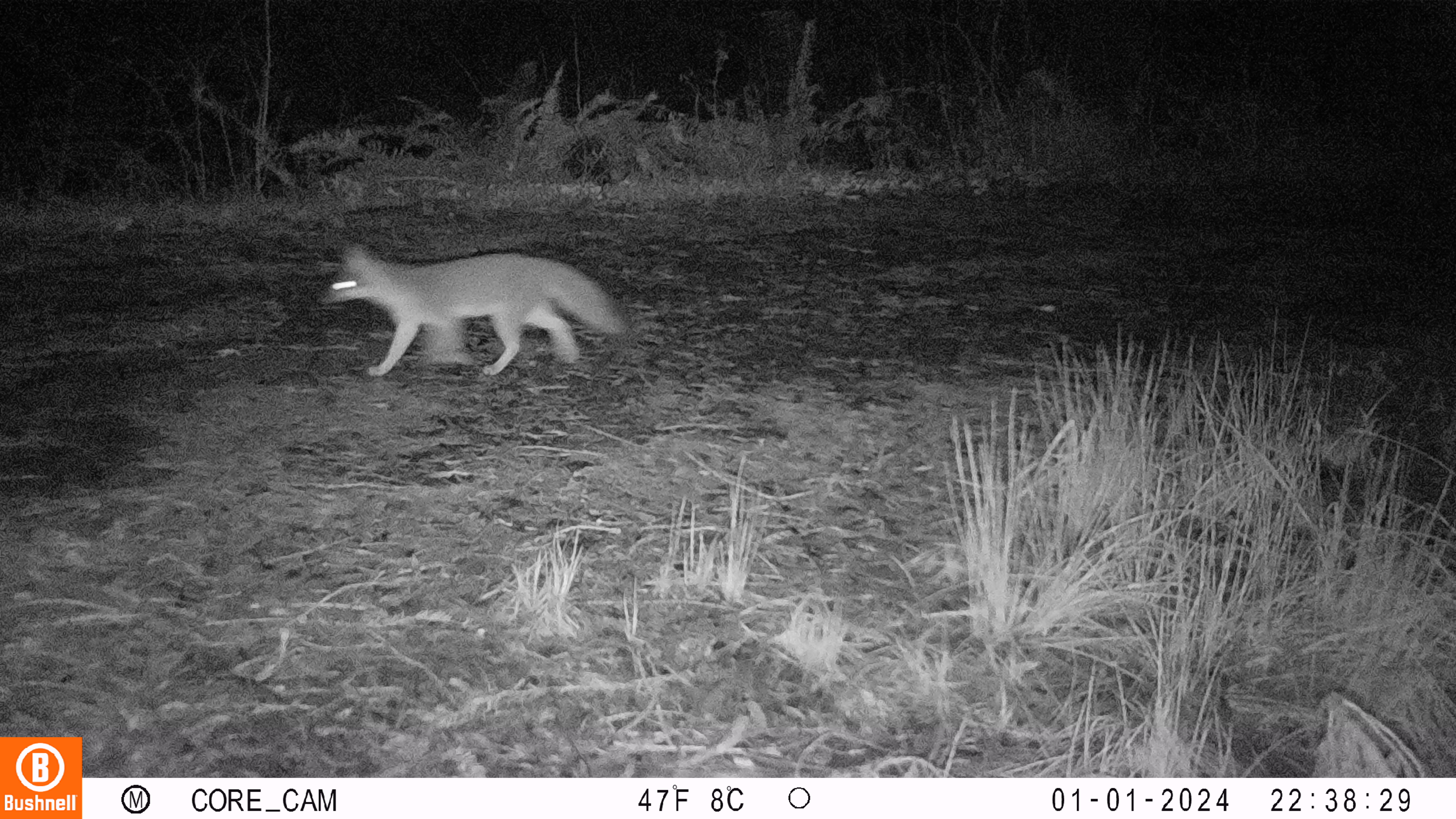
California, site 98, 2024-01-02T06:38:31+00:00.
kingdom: Animalia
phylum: Chordata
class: Mammalia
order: Carnivora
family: Canidae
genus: Urocyon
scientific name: Urocyon cinereoargenteus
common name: gray fox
Gray fox (Urocyon cinereoargenteus).